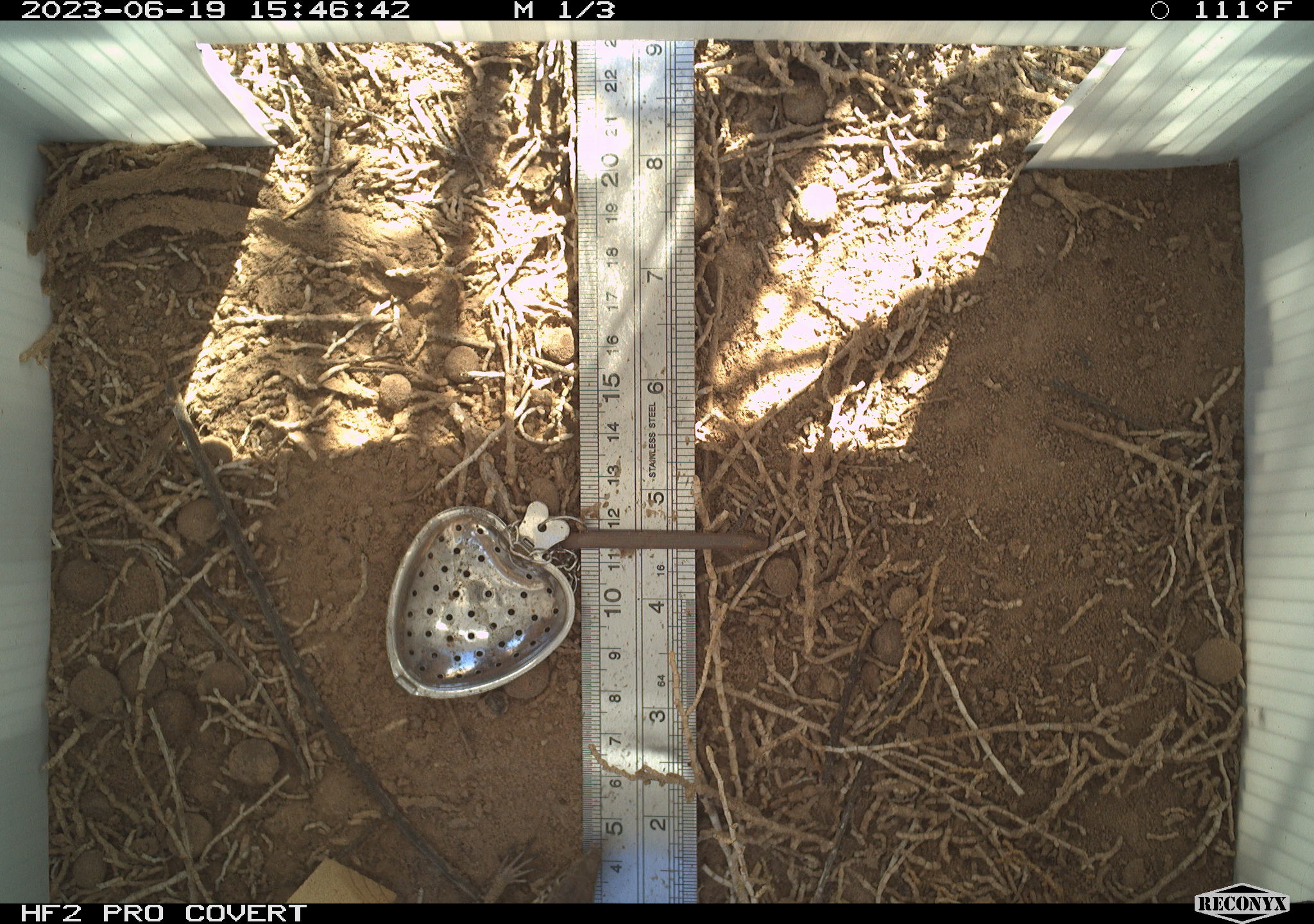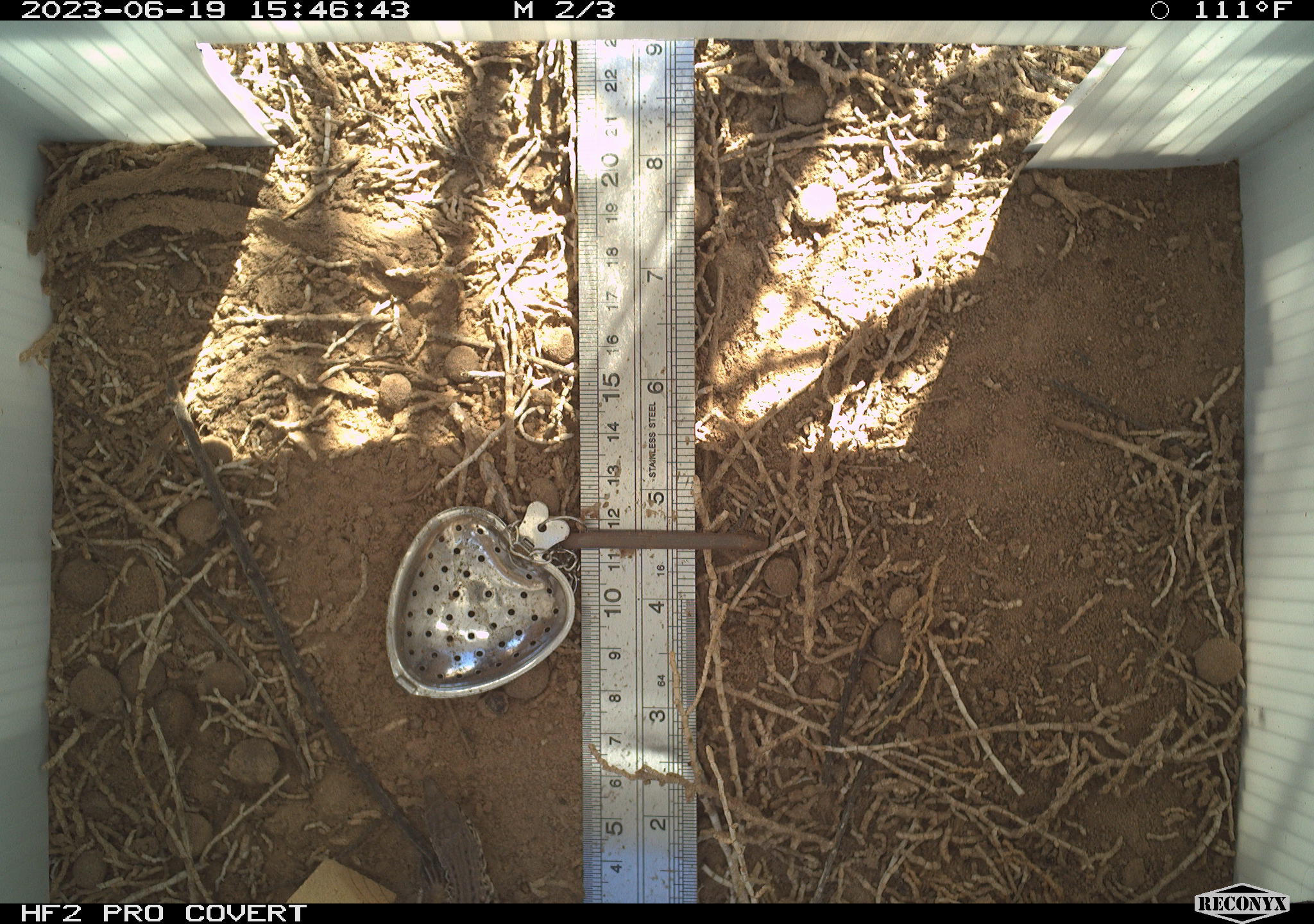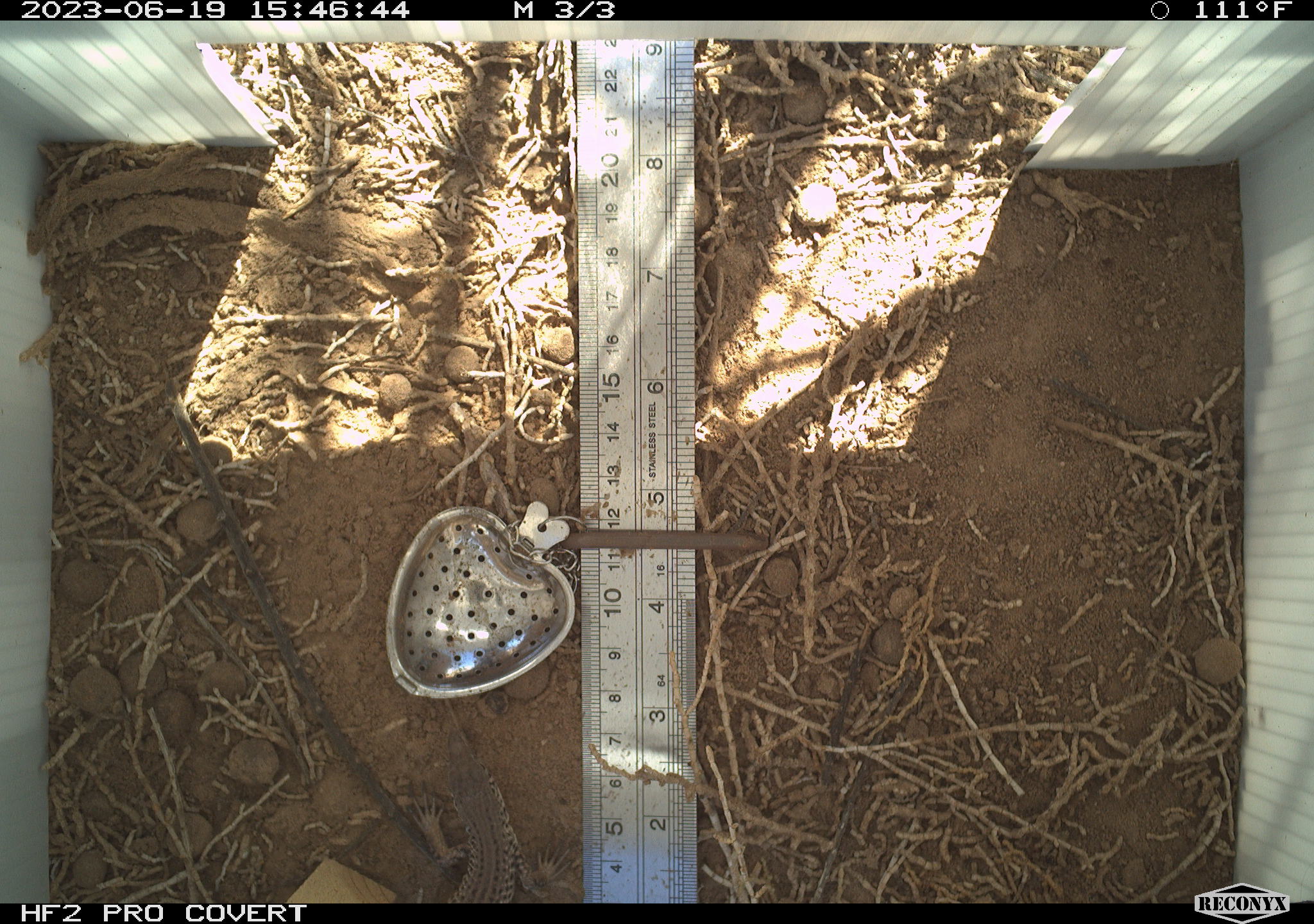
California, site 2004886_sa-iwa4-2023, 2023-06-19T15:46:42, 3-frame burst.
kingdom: Animalia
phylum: Chordata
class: Reptilia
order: Squamata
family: Teiidae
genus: Aspidoscelis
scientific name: Aspidoscelis tigris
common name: western whiptail